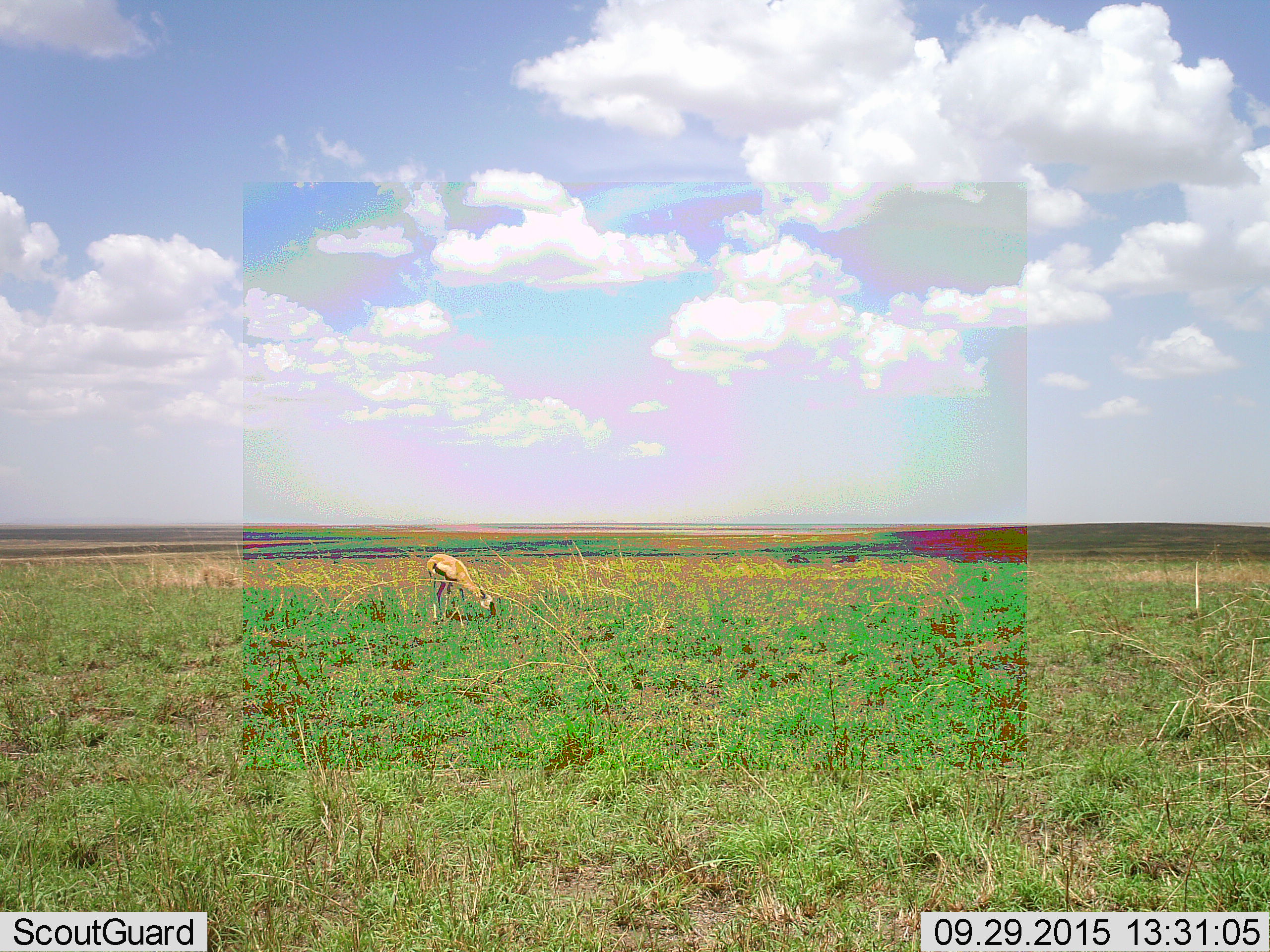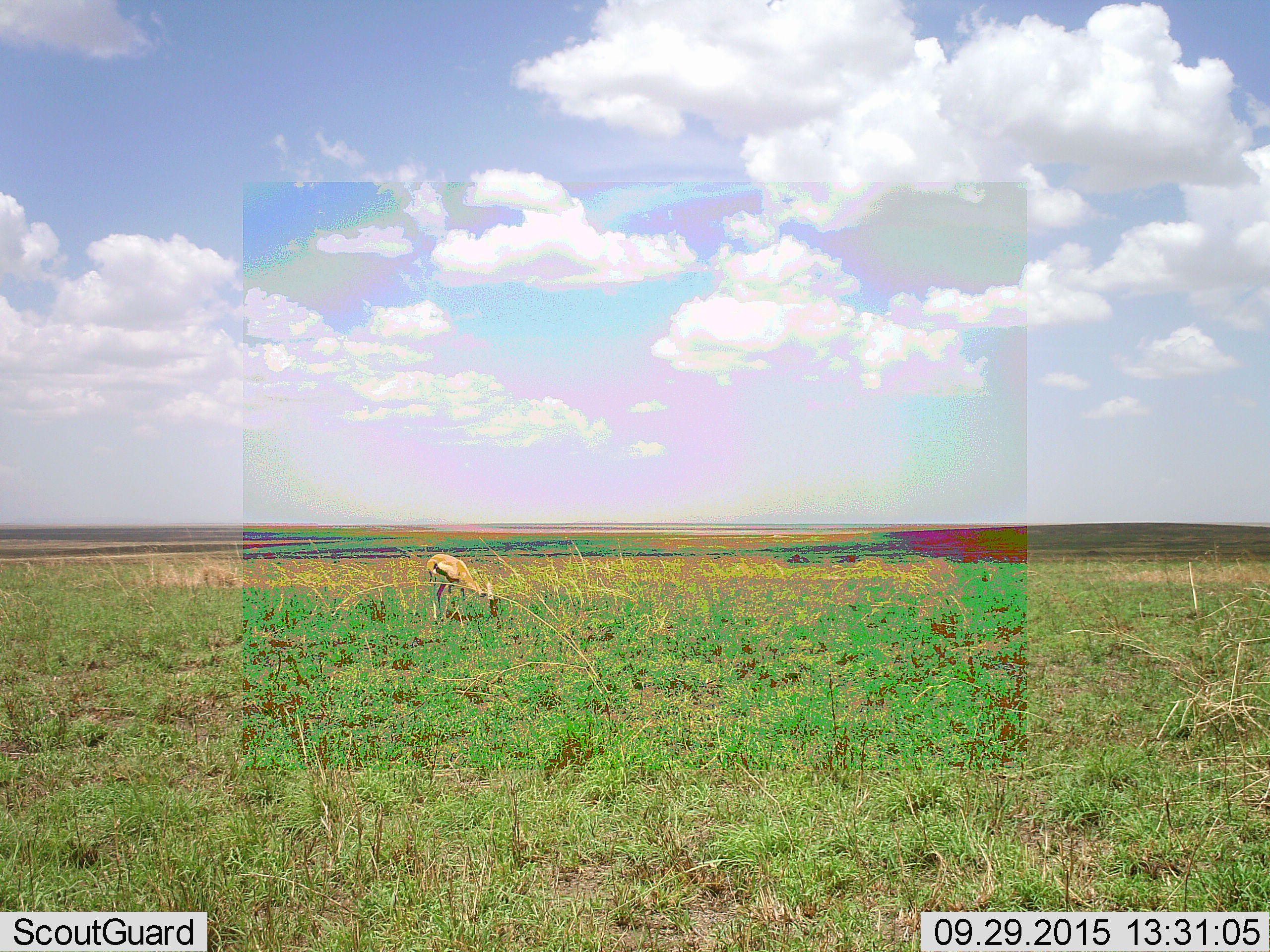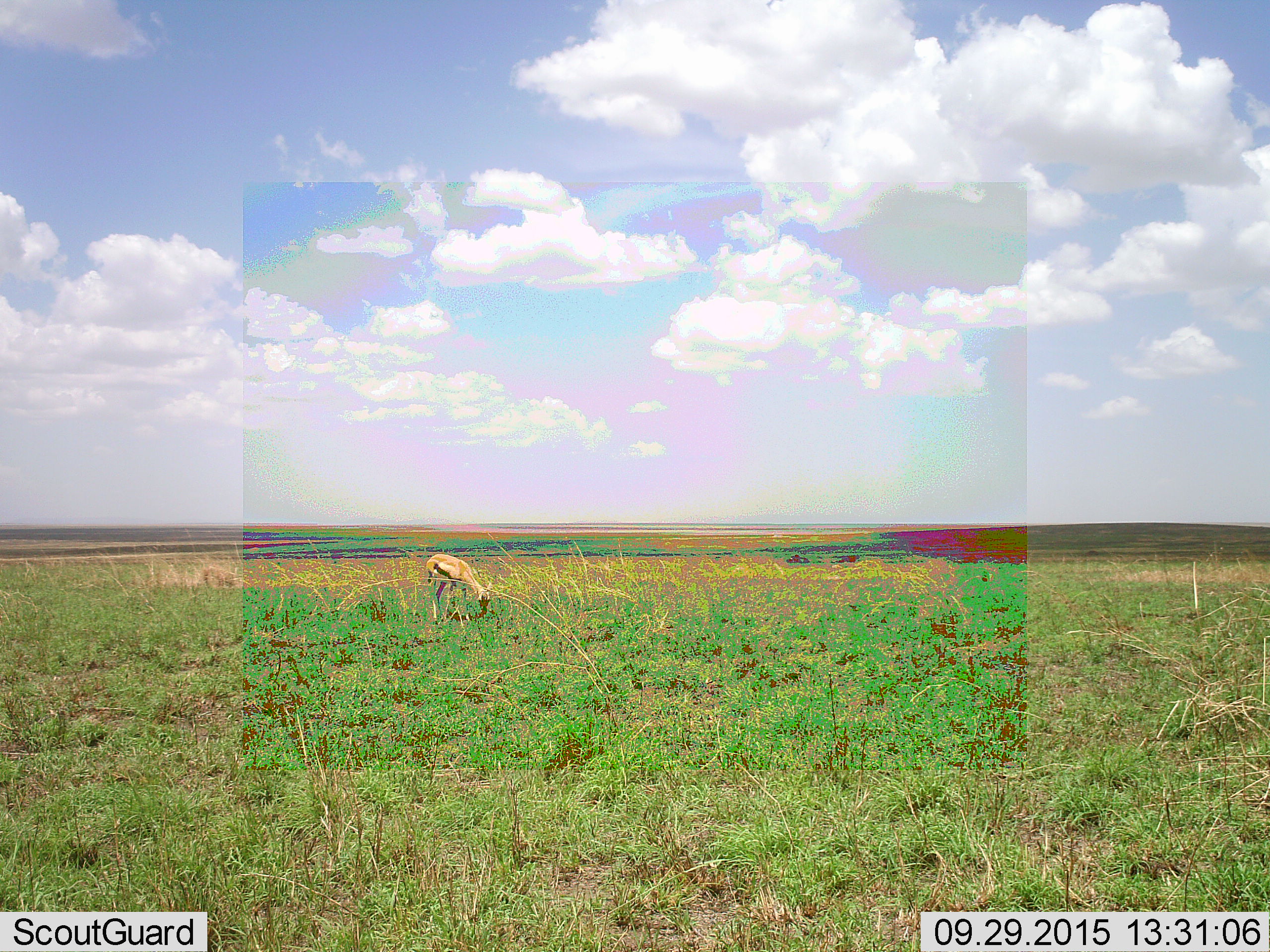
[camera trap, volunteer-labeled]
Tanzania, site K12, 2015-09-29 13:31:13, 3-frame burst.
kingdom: Animalia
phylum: Chordata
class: Mammalia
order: Artiodactyla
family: Bovidae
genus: Eudorcas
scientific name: Eudorcas thomsonii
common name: thomson's gazelle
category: gazellethomsons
Gazellethomsons (thomson's gazelle) (Eudorcas thomsonii), count 1. Behavior (volunteer vote fractions): standing 57%, resting 0%, moving 0%, interacting 0%. Young present (vote fraction): 0%. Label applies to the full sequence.